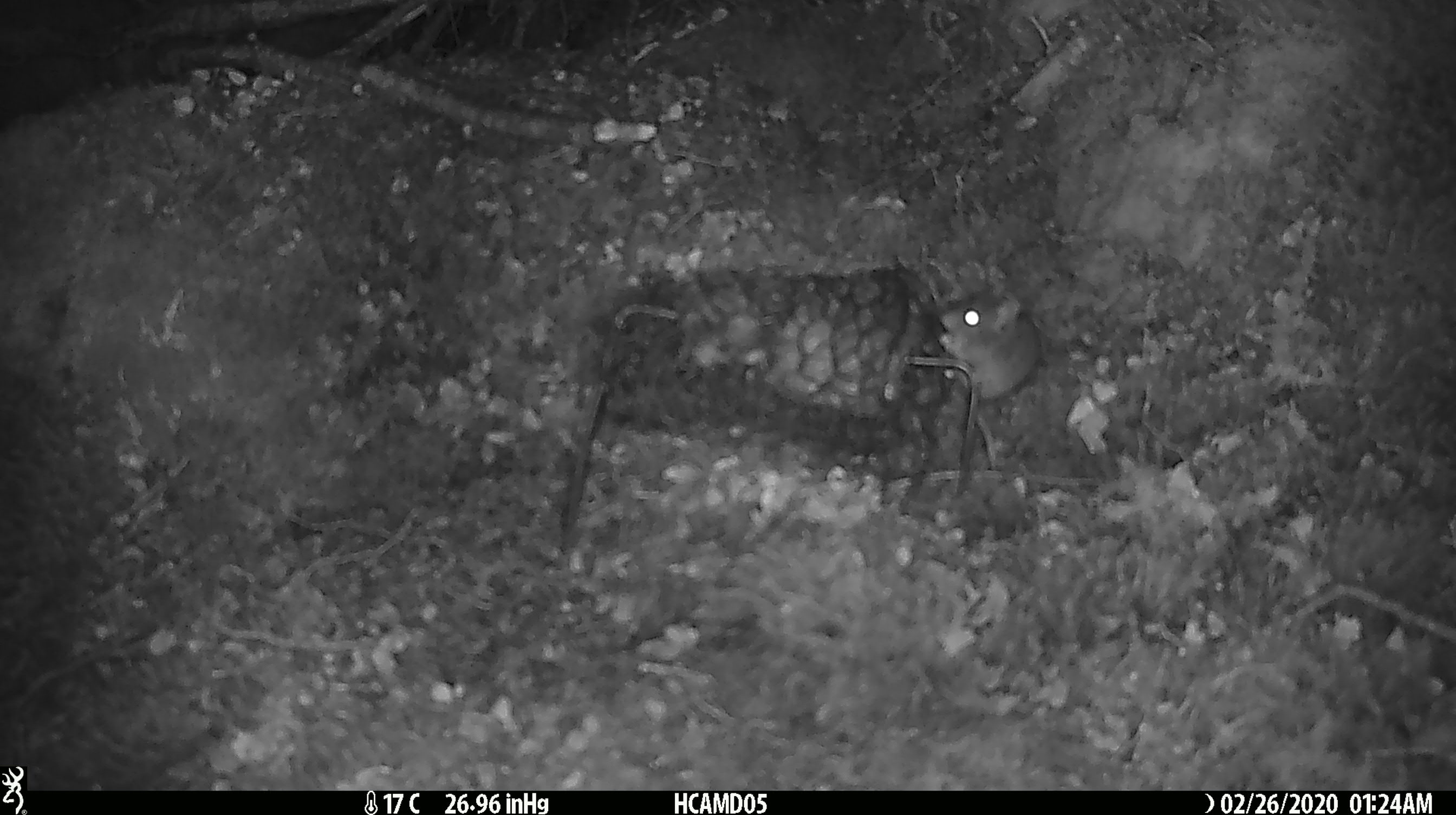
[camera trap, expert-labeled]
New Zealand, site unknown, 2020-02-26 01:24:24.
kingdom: Animalia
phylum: Chordata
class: Mammalia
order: Rodentia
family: Muridae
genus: Mus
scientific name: Mus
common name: mouse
Mouse (Mus).